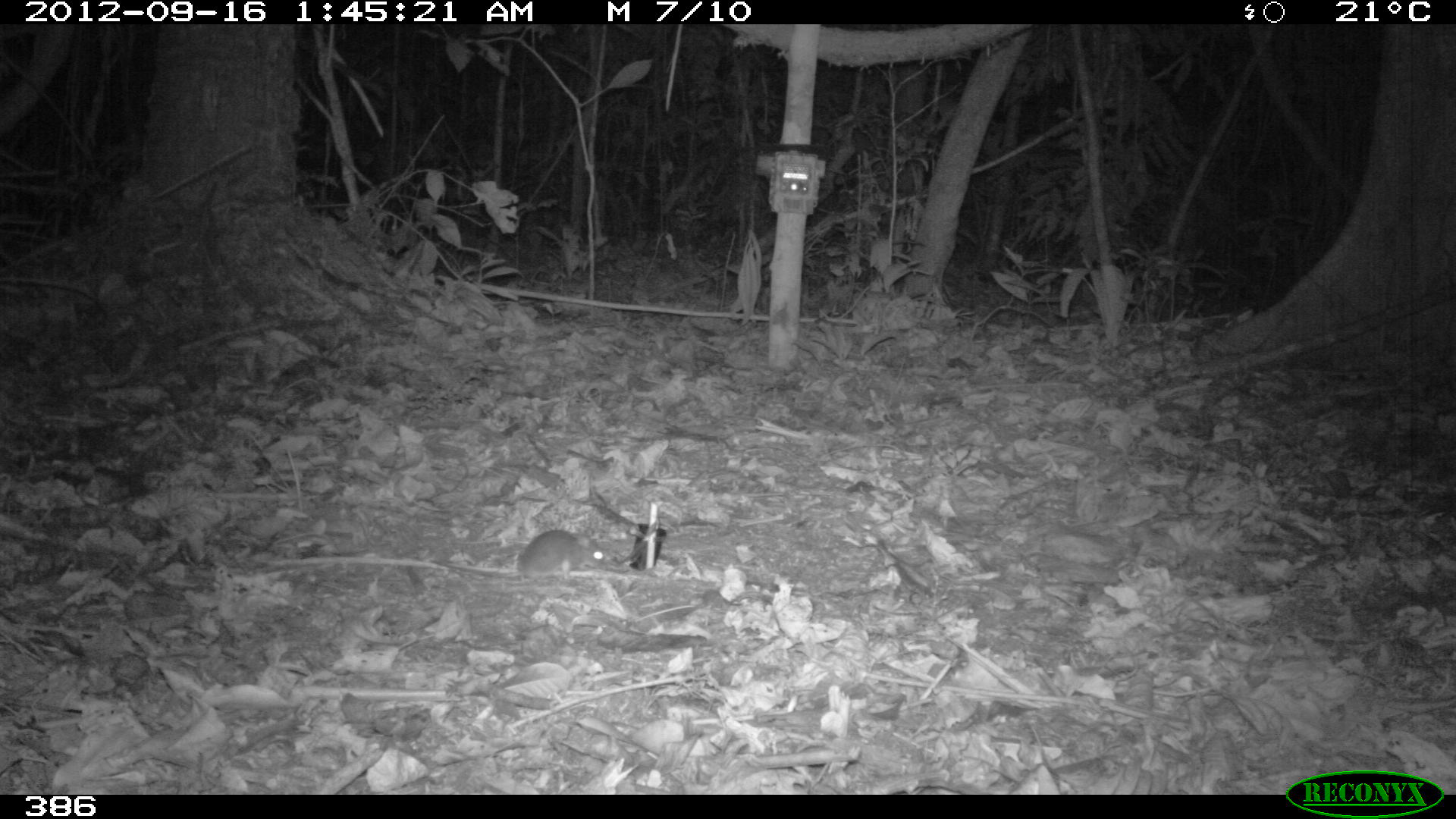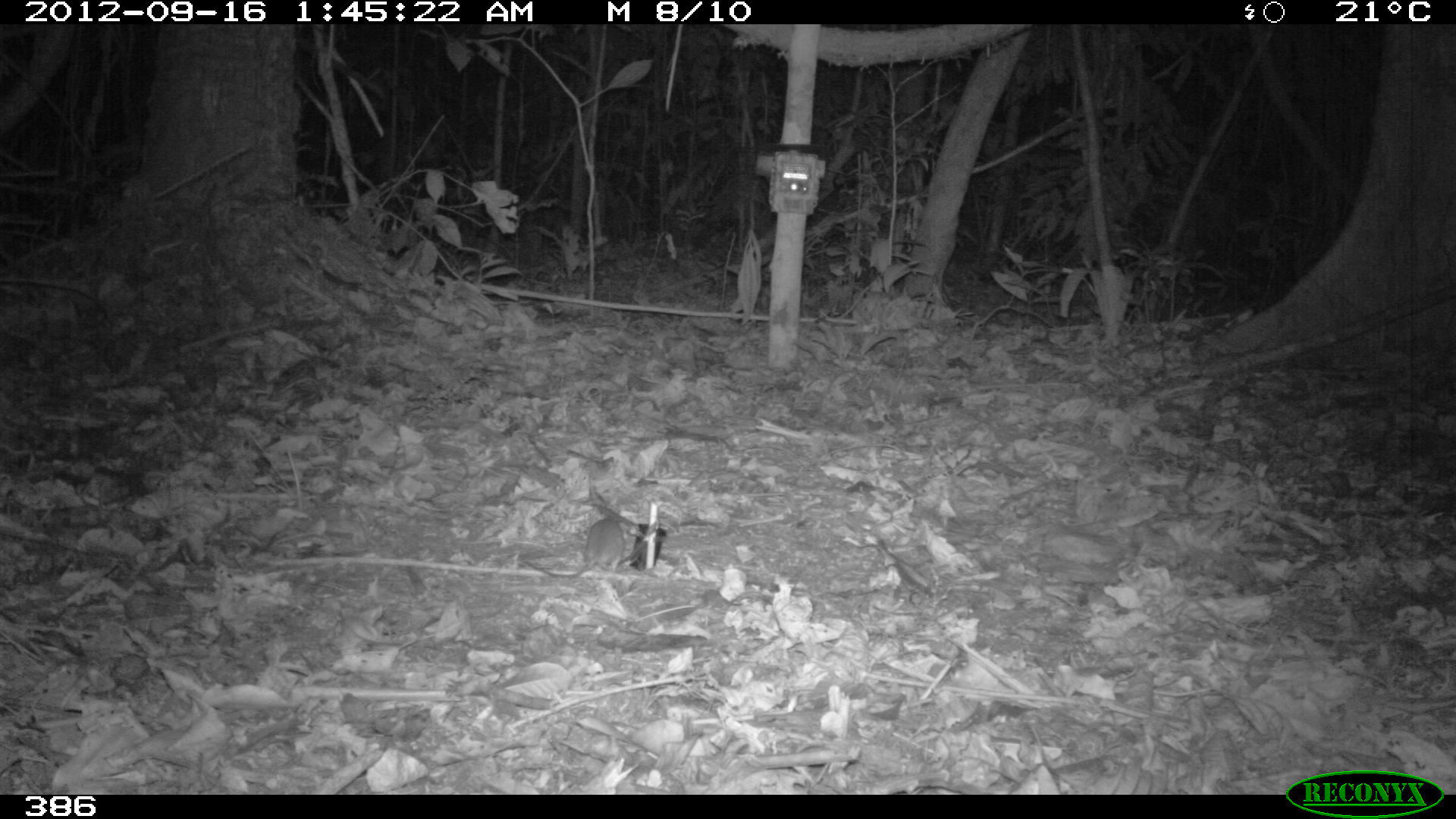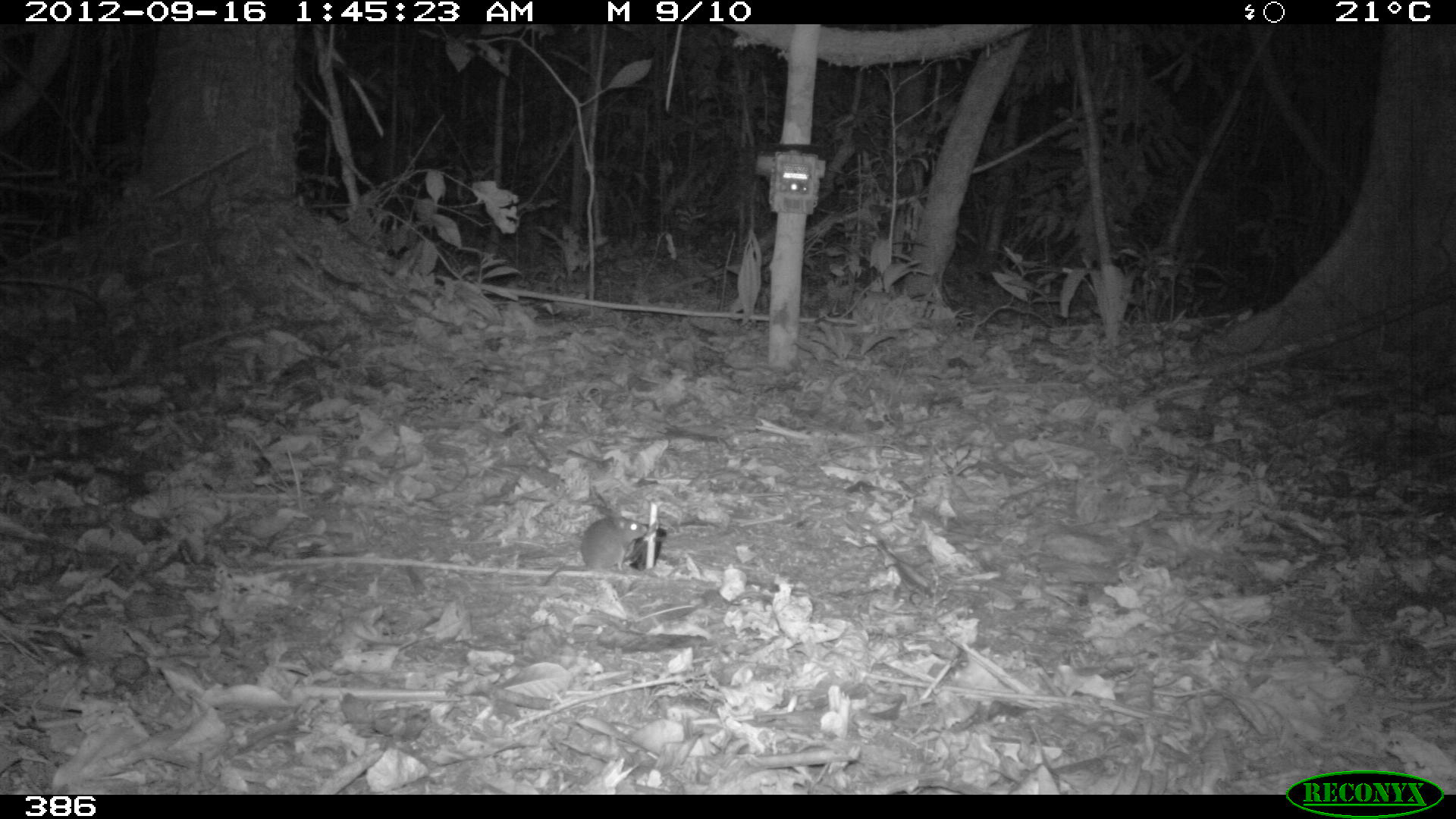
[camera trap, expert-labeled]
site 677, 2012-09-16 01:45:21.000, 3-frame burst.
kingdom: Animalia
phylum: Chordata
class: Mammalia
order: Rodentia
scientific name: Rodentia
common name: rodents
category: unknown rodent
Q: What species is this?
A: Unknown rodent (rodents) (Rodentia).